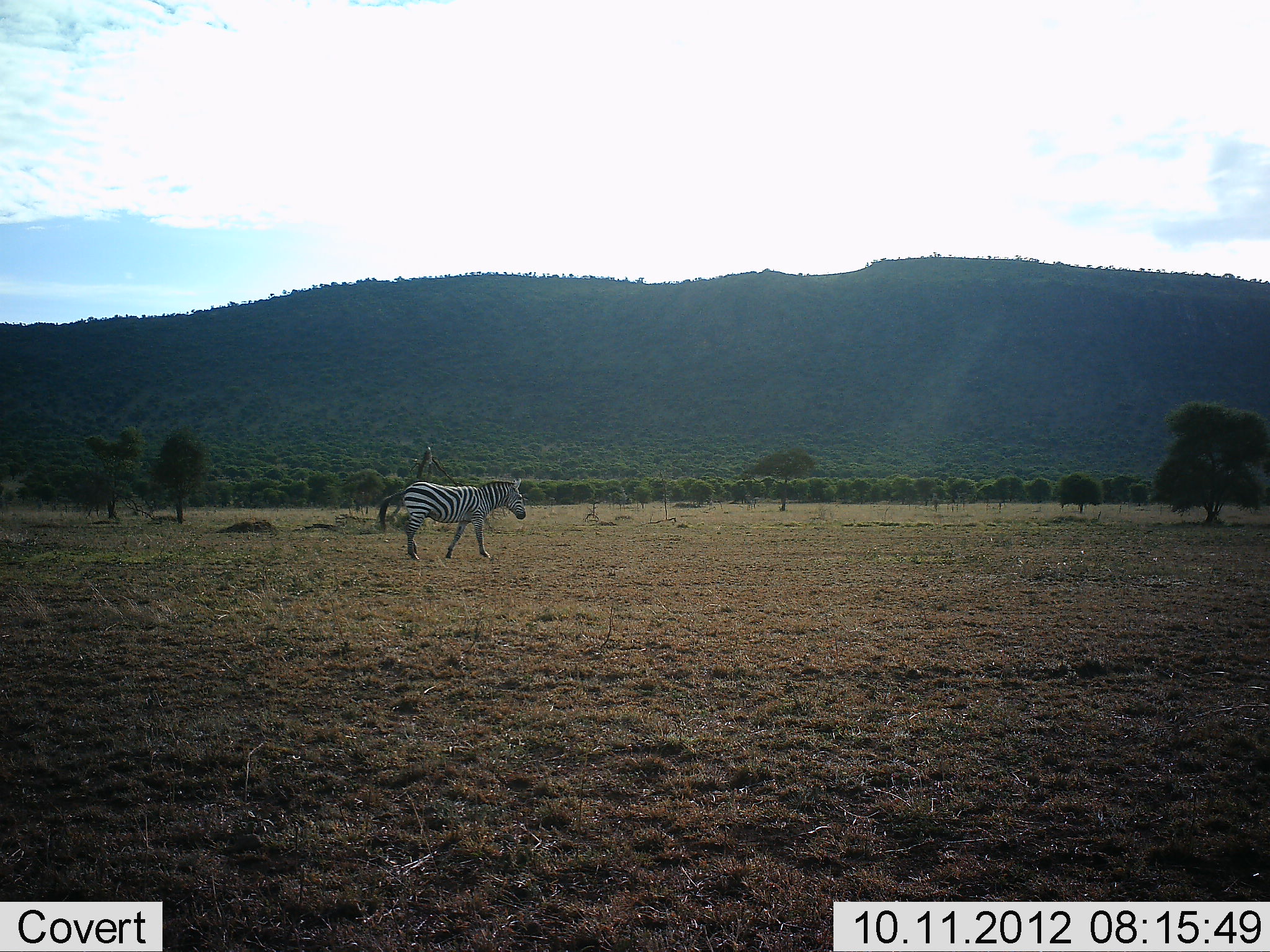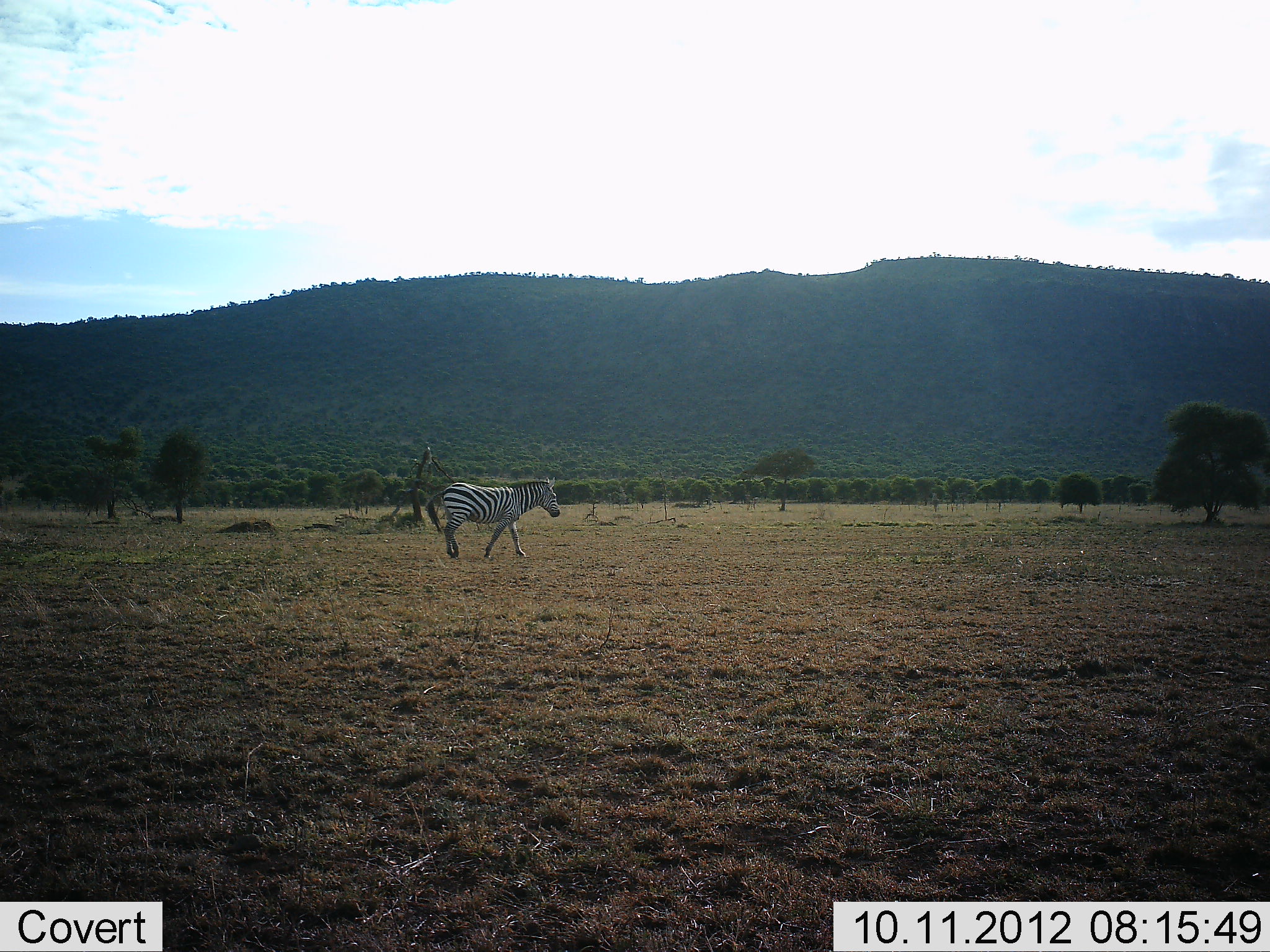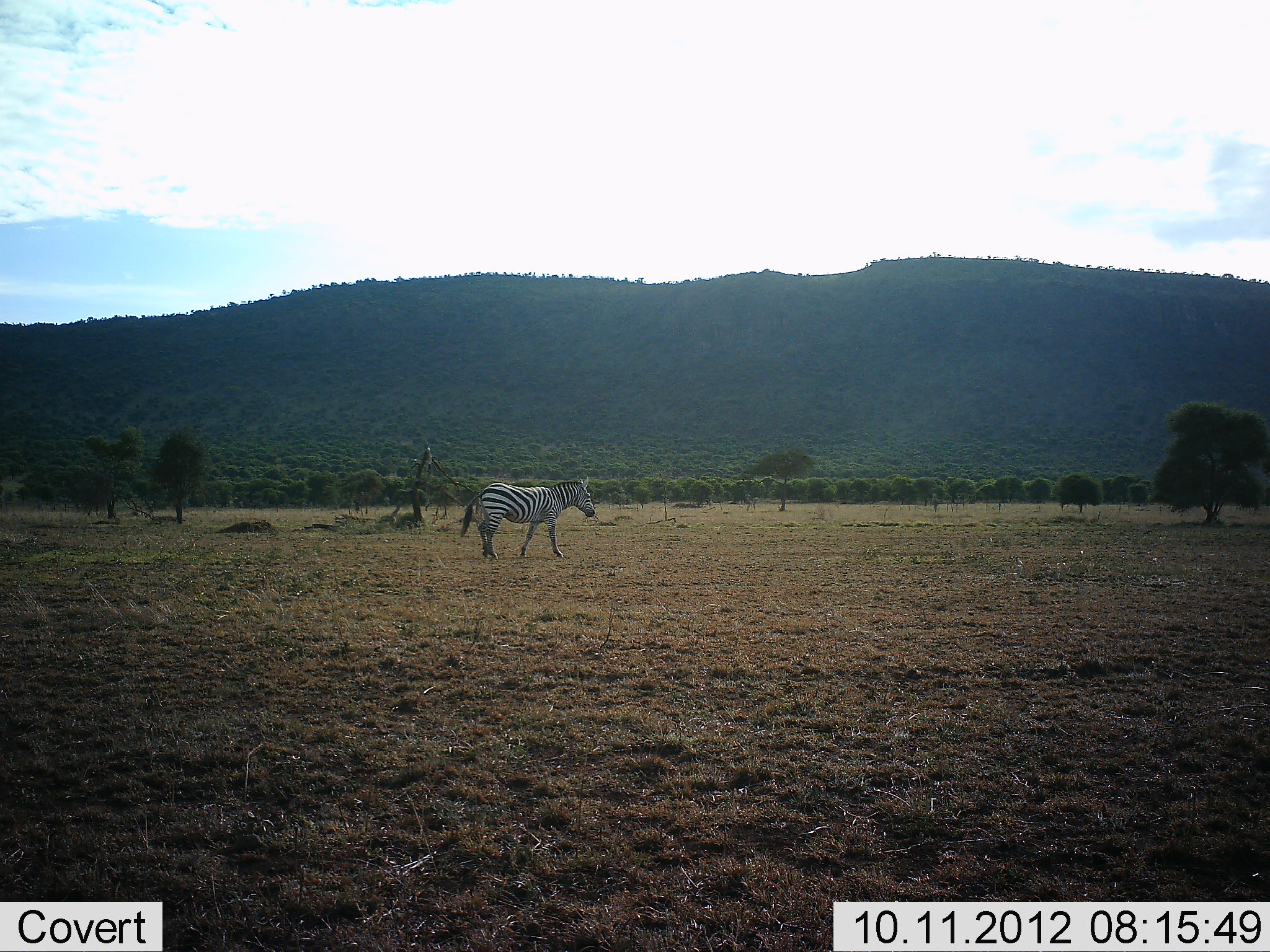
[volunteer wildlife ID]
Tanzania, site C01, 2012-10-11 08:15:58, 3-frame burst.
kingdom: Animalia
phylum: Chordata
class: Mammalia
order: Perissodactyla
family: Equidae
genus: Equus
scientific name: Equus quagga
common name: plains zebra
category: zebra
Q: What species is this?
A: Zebra (plains zebra) (Equus quagga).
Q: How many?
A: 1.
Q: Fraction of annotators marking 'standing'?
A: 20%.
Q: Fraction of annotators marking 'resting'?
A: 0%.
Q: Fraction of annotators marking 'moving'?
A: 80%.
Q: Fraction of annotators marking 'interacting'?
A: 0%.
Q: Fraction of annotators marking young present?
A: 0%.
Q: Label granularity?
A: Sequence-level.